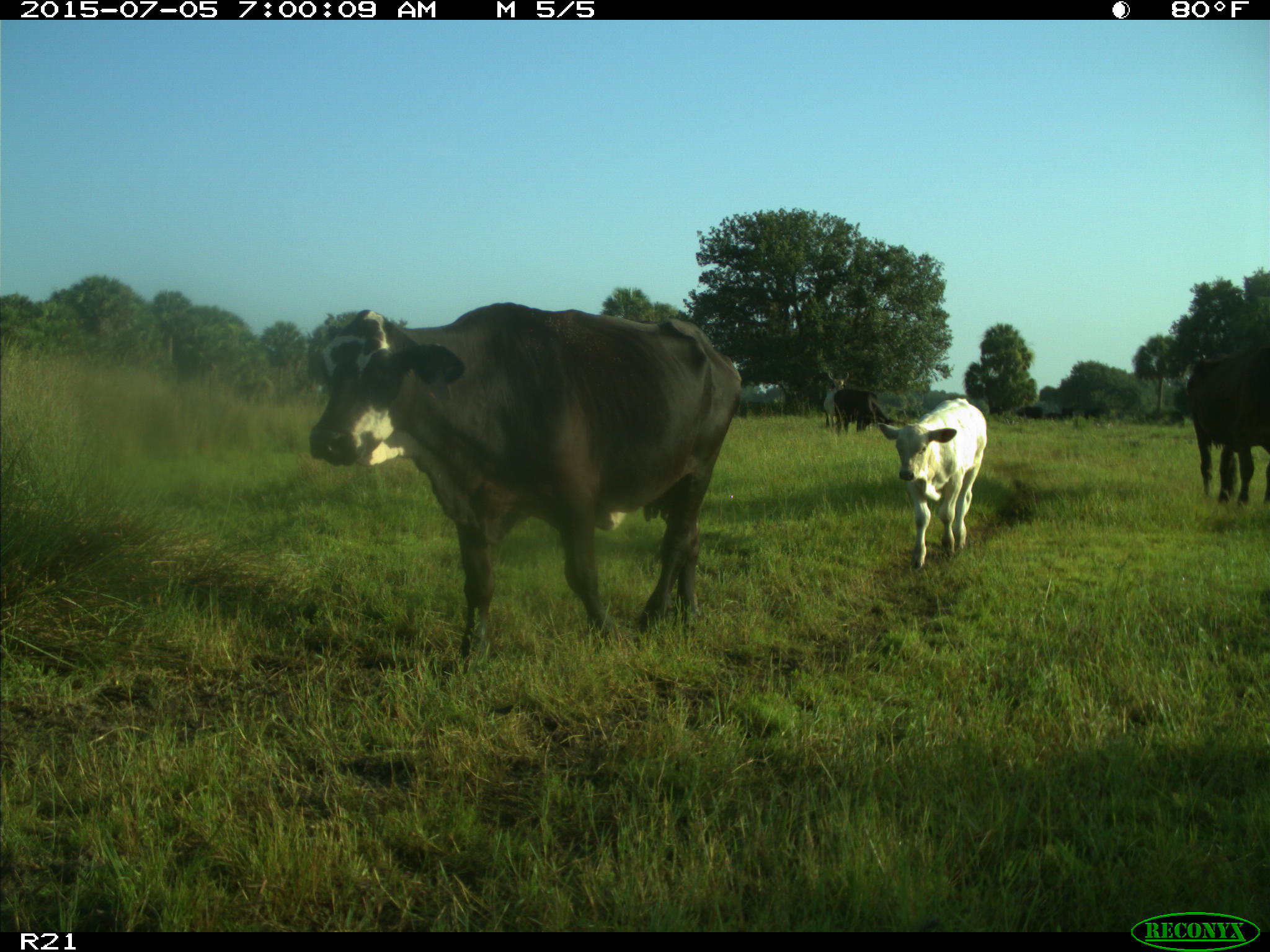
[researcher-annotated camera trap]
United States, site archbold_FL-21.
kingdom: Animalia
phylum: Chordata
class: Mammalia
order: Artiodactyla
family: Bovidae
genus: Bos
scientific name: Bos taurus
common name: domestic cow